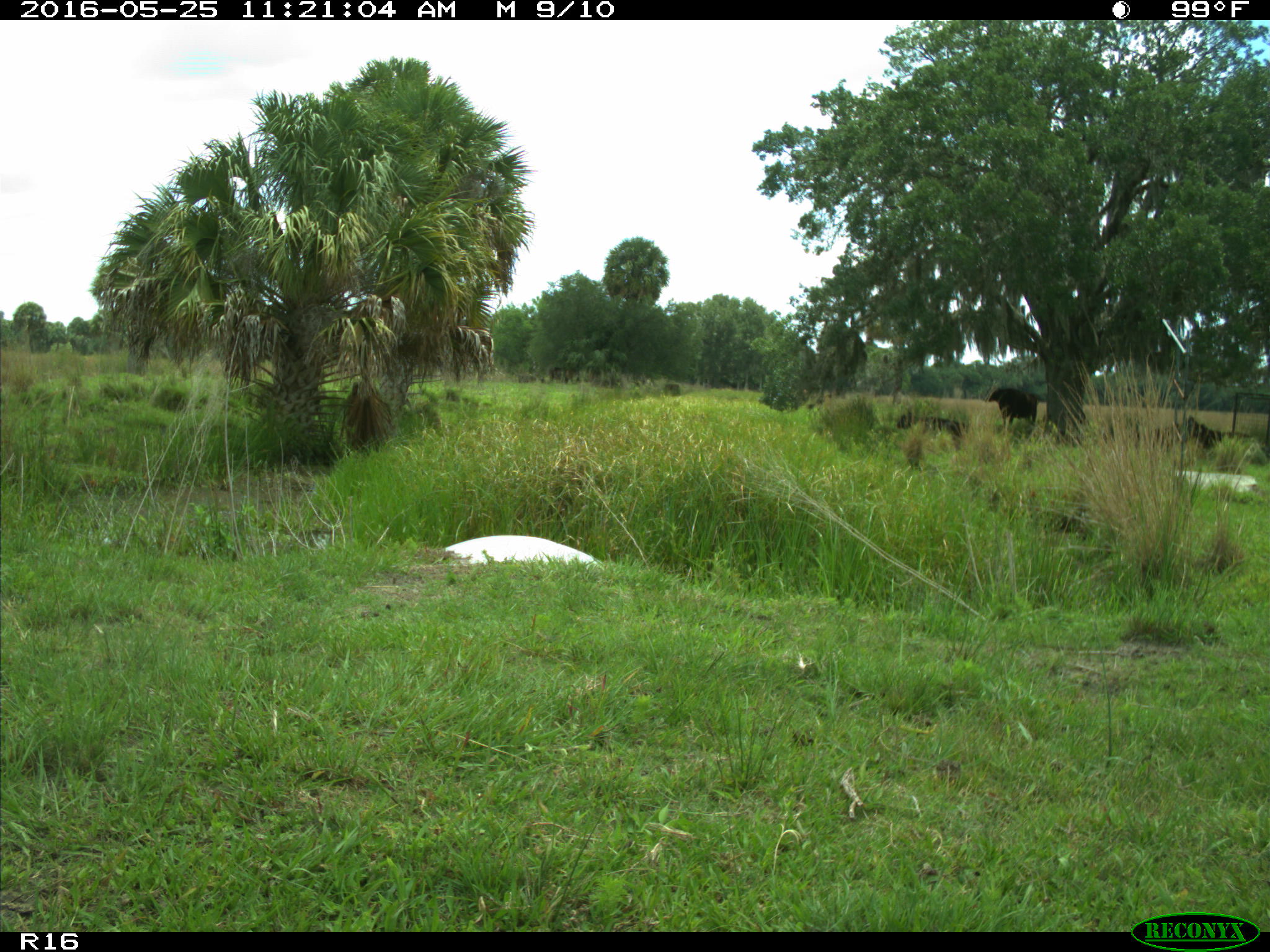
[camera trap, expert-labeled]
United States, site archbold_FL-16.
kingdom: Animalia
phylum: Chordata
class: Mammalia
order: Artiodactyla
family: Bovidae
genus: Bos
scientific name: Bos taurus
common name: domestic cow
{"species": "Bos taurus (domestic cow)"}